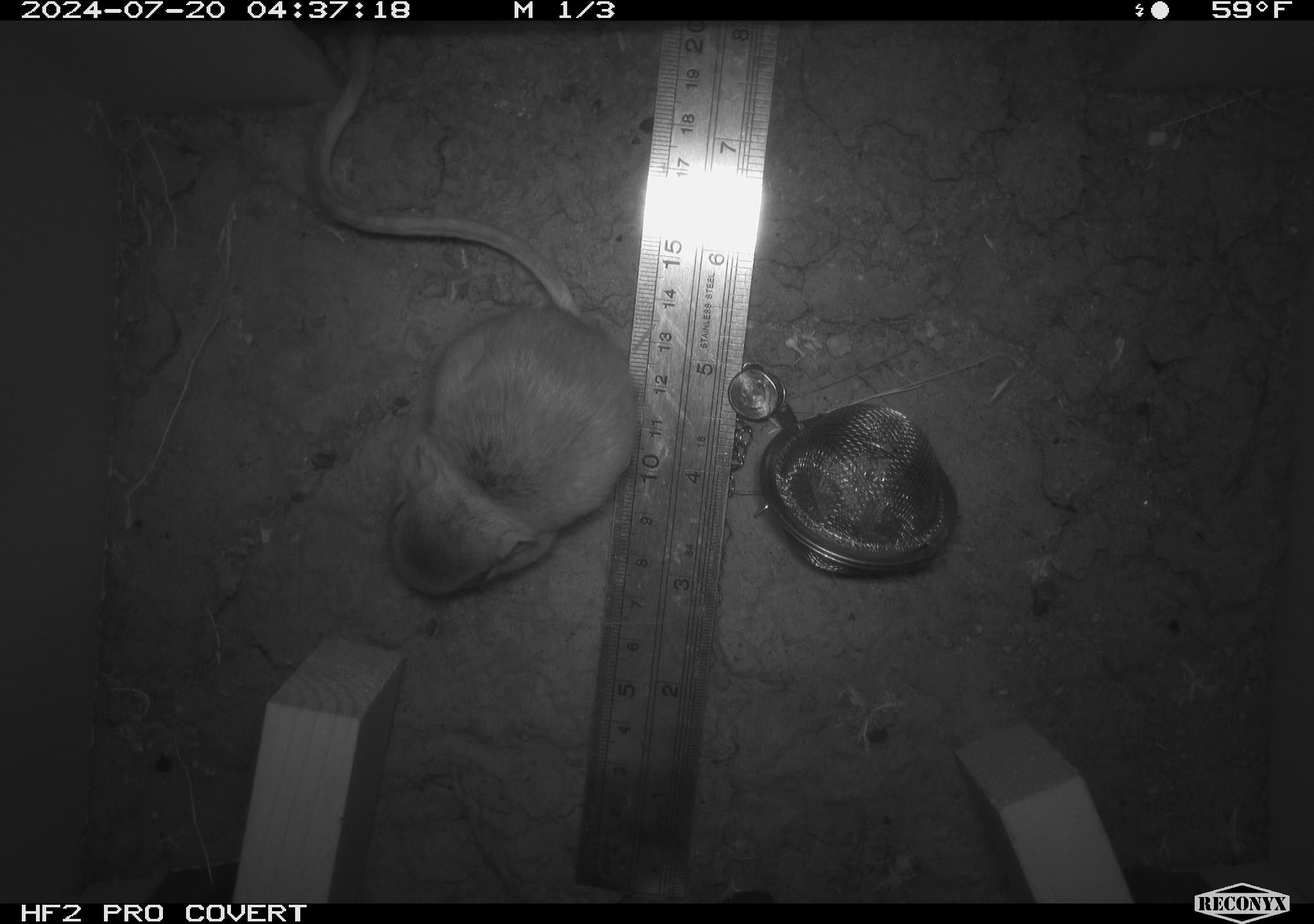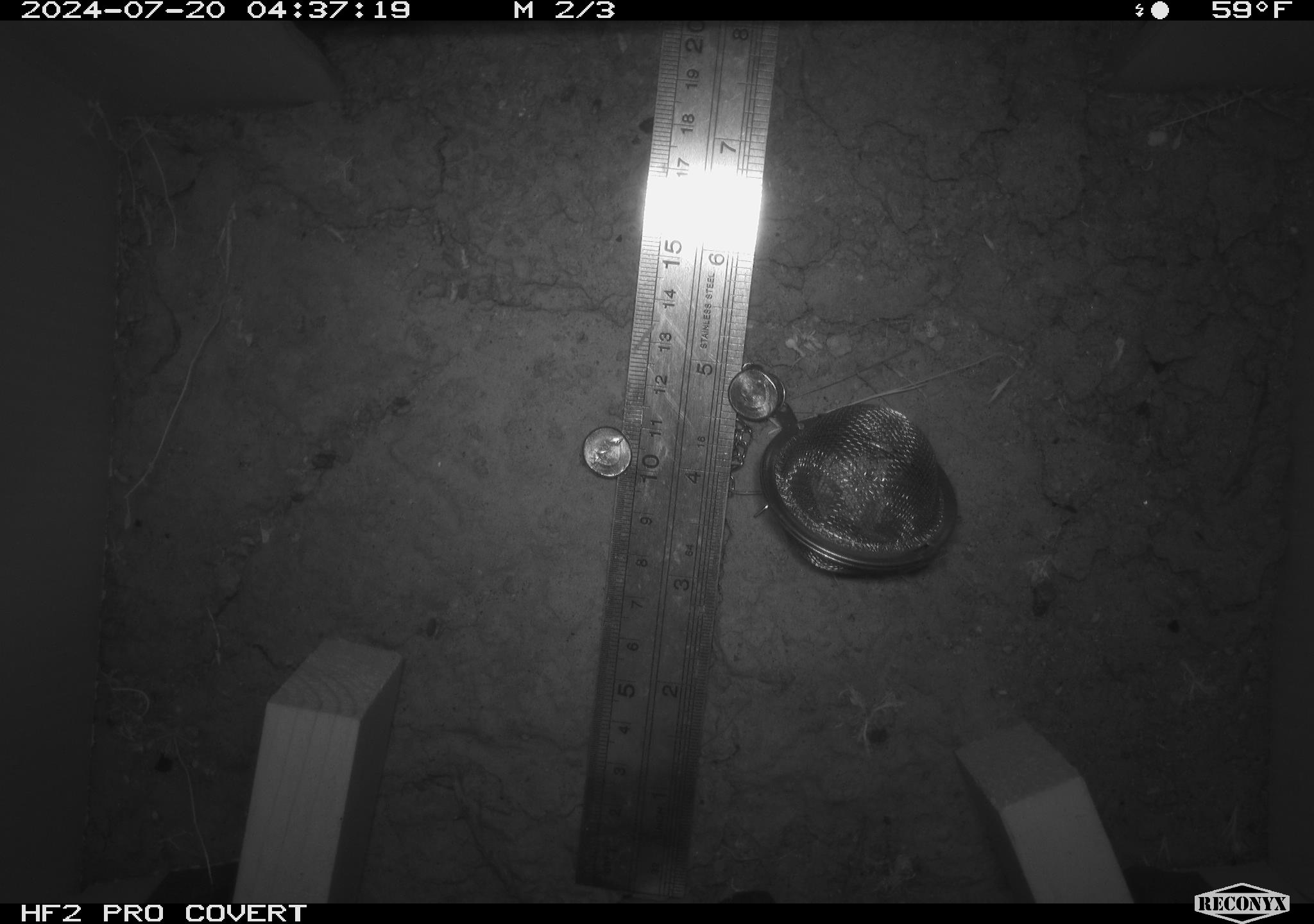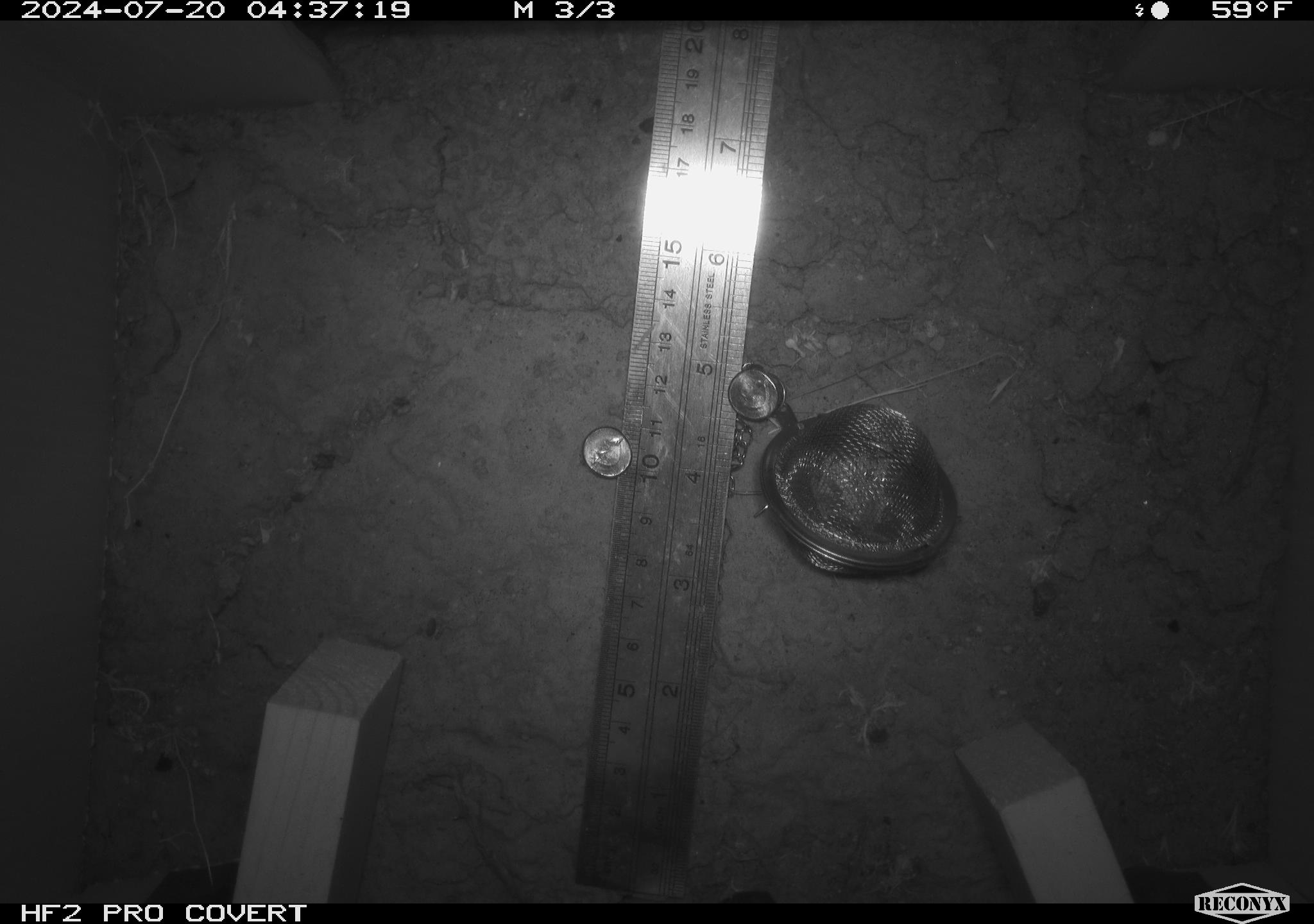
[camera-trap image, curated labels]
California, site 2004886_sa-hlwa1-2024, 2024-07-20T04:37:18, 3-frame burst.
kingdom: Animalia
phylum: Chordata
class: Mammalia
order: Rodentia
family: Heteromyidae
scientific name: Heteromyidae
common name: kangaroo rats and pocket mice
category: heteromyidae family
Heteromyidae family (kangaroo rats and pocket mice) (Heteromyidae).